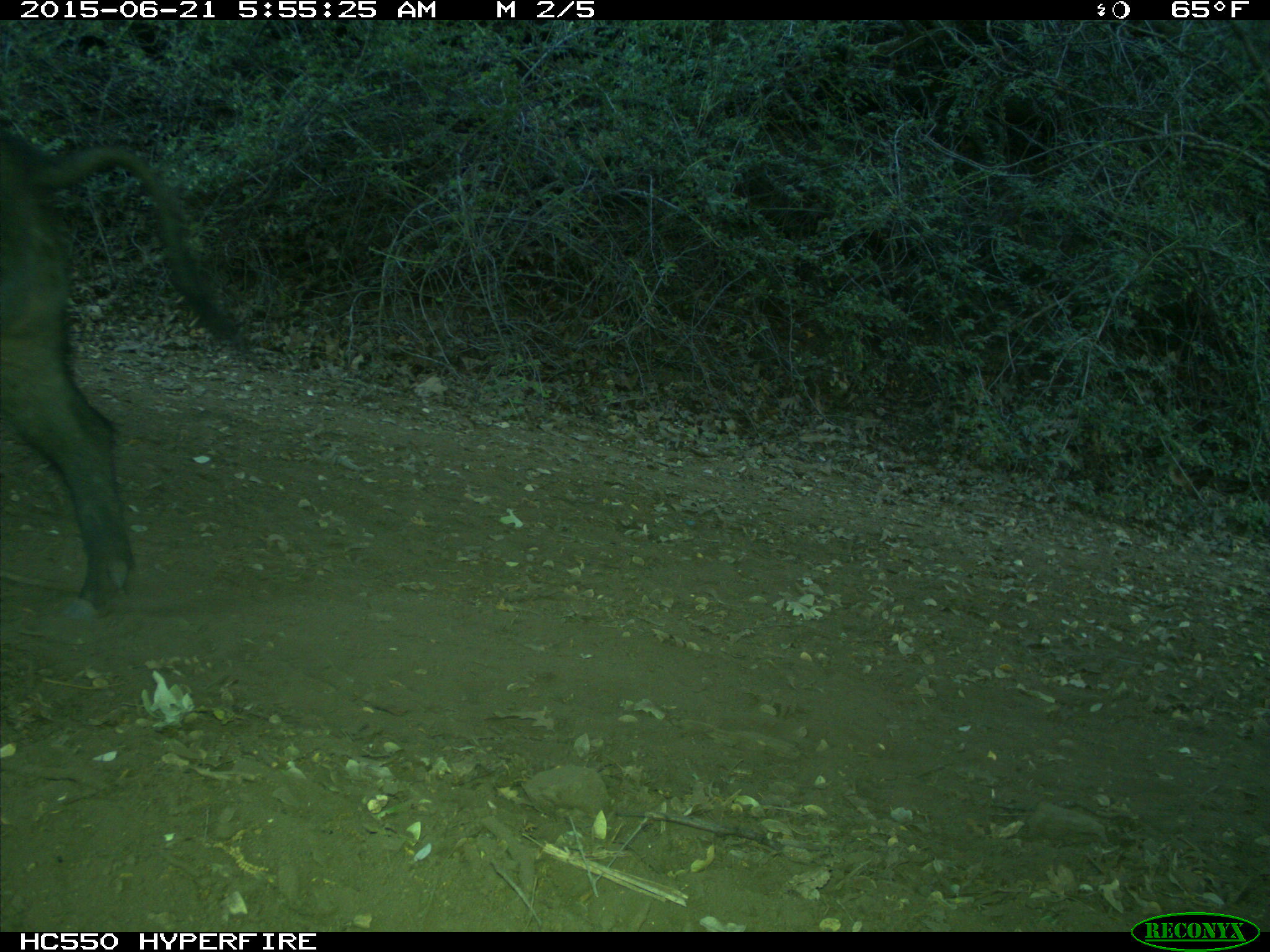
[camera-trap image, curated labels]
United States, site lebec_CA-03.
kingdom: Animalia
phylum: Chordata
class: Mammalia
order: Artiodactyla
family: Suidae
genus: Sus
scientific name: Sus scrofa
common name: wild boar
Sus scrofa (wild boar).